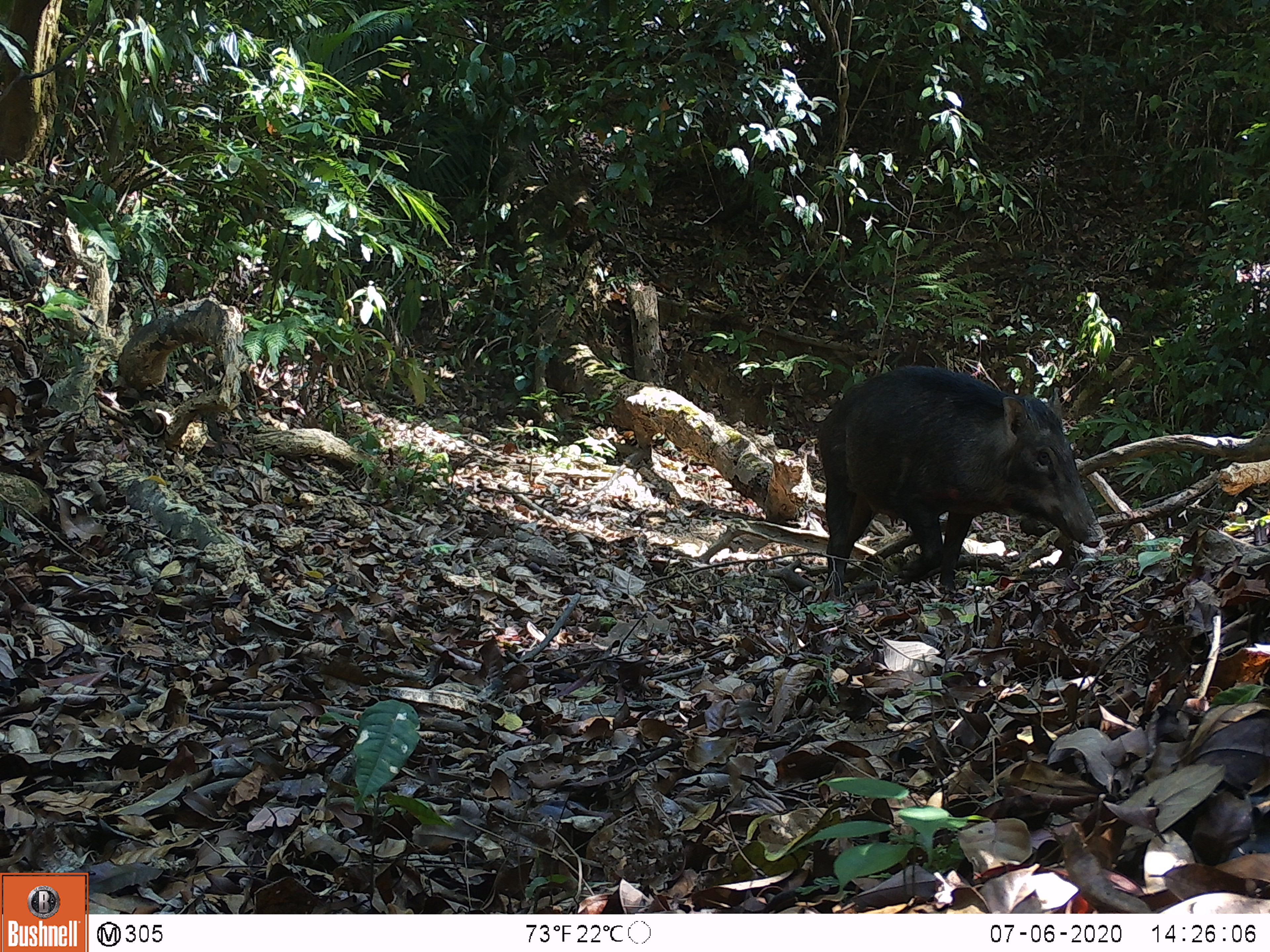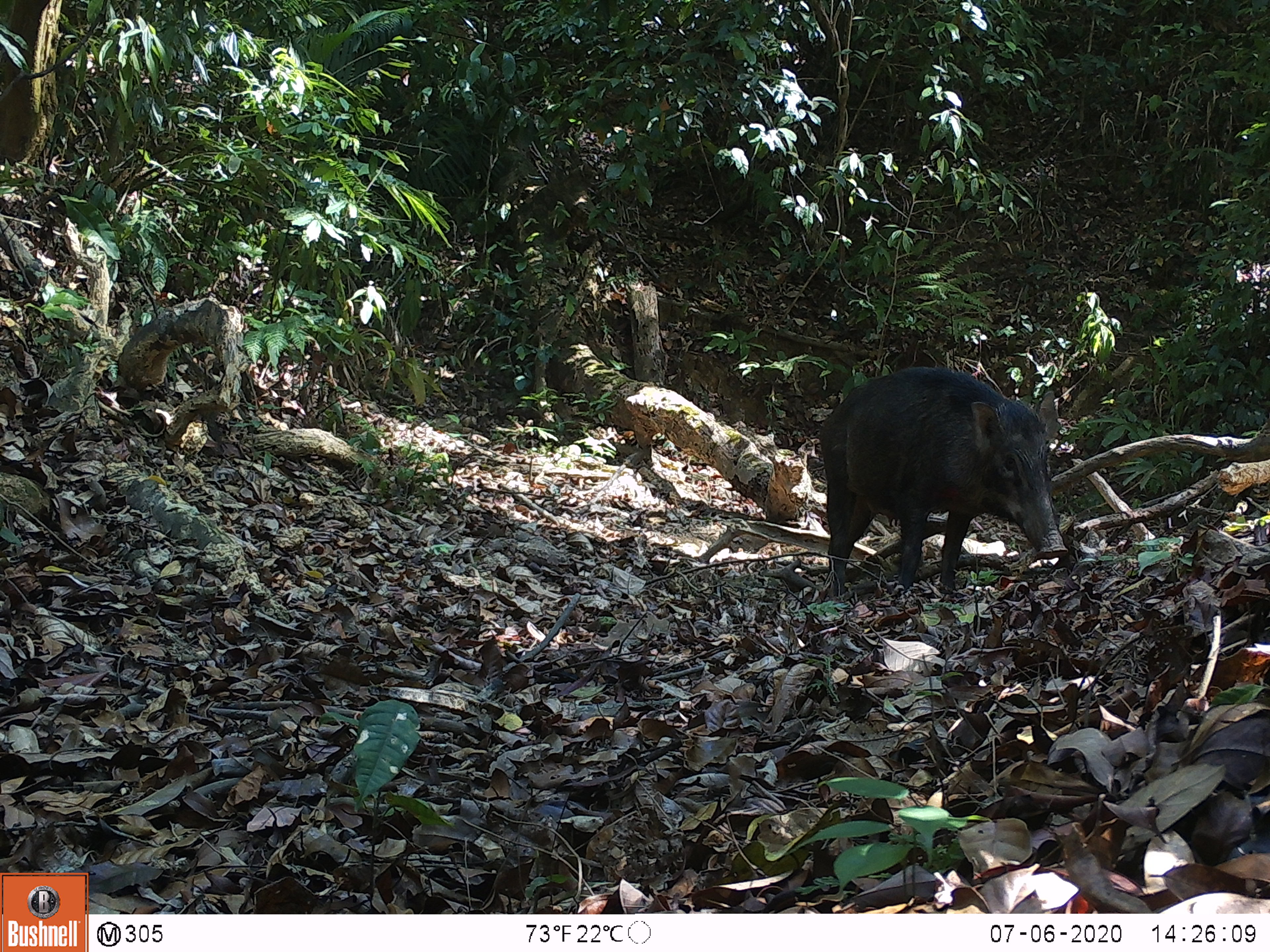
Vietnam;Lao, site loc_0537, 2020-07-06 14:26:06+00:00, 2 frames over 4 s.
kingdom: Animalia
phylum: Chordata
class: Mammalia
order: Artiodactyla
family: Suidae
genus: Sus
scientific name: Sus scrofa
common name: eurasian wild pig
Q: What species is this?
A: Eurasian wild pig (Sus scrofa).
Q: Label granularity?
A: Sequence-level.